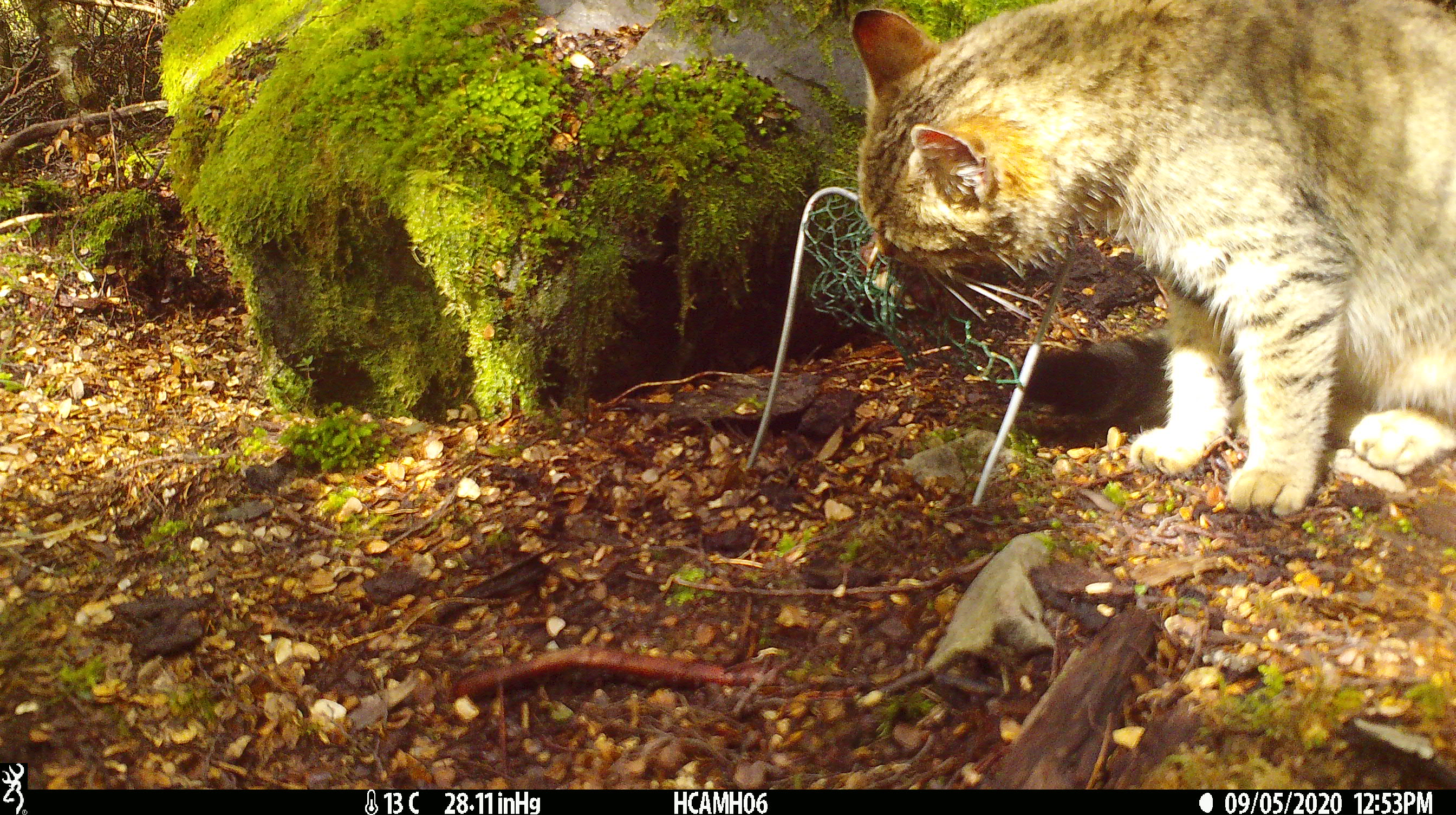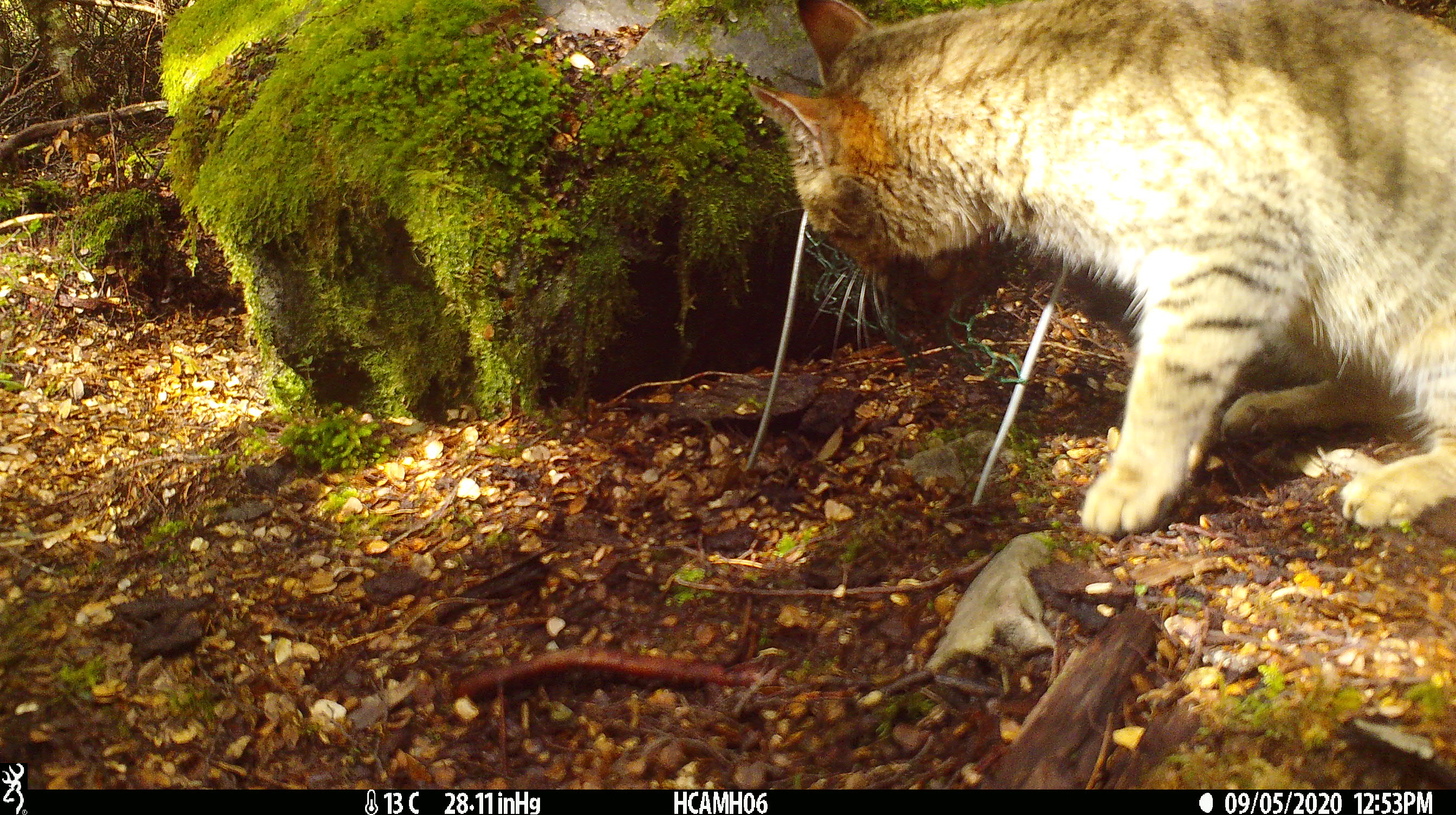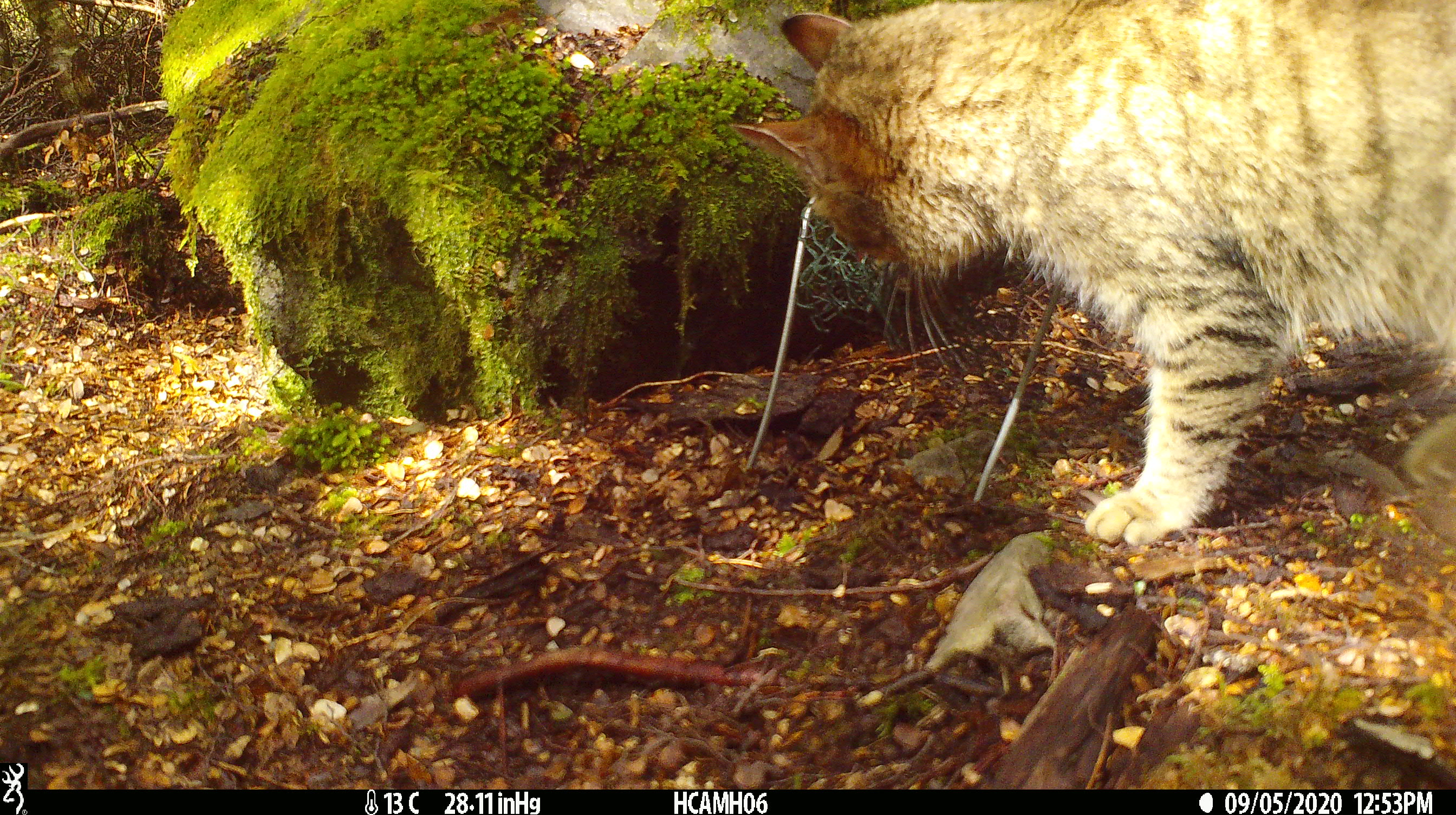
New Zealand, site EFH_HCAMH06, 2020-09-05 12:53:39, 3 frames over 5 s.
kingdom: Animalia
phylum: Chordata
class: Mammalia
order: Carnivora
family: Felidae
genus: Felis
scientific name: Felis catus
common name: domestic cat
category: cat